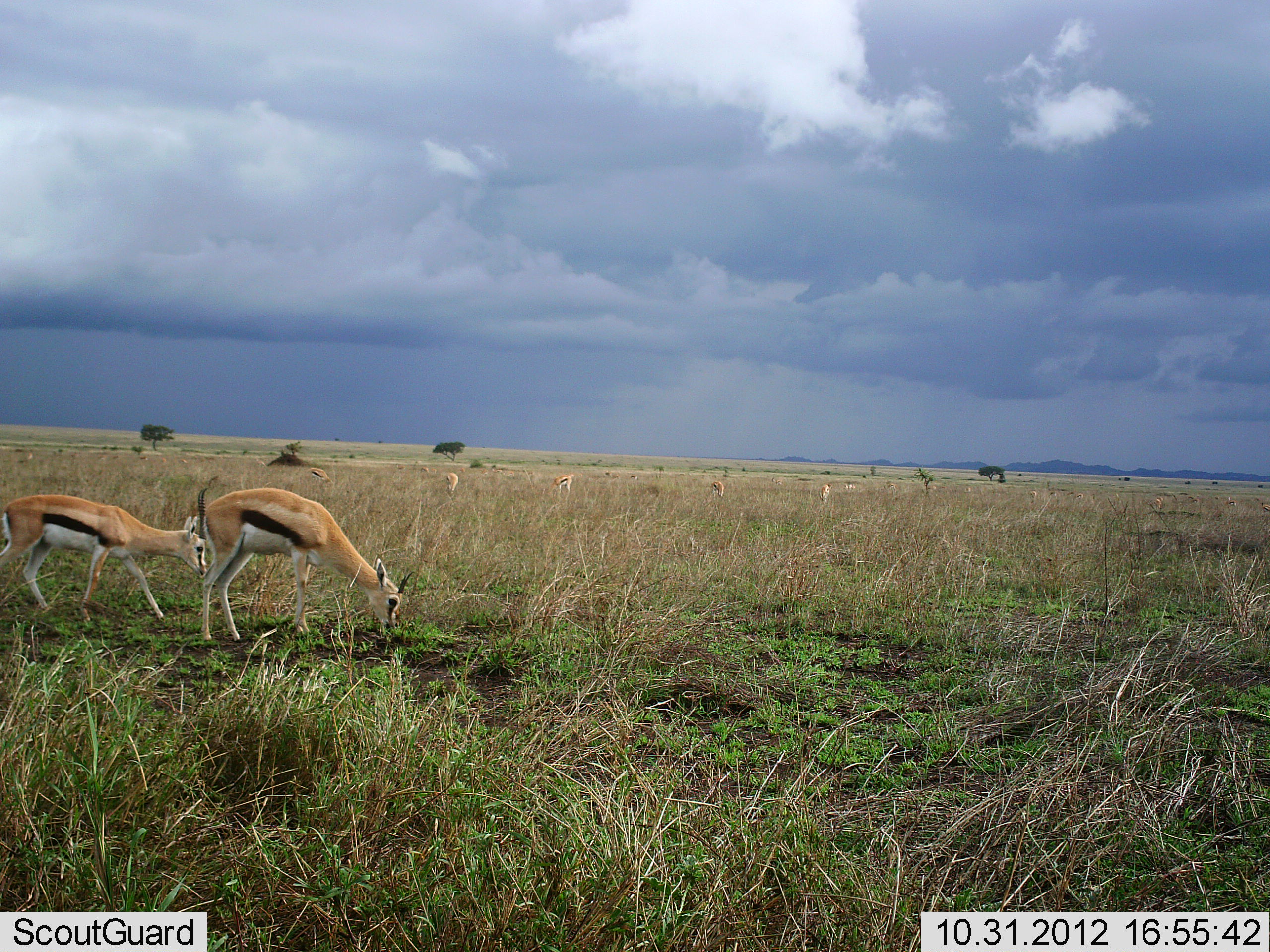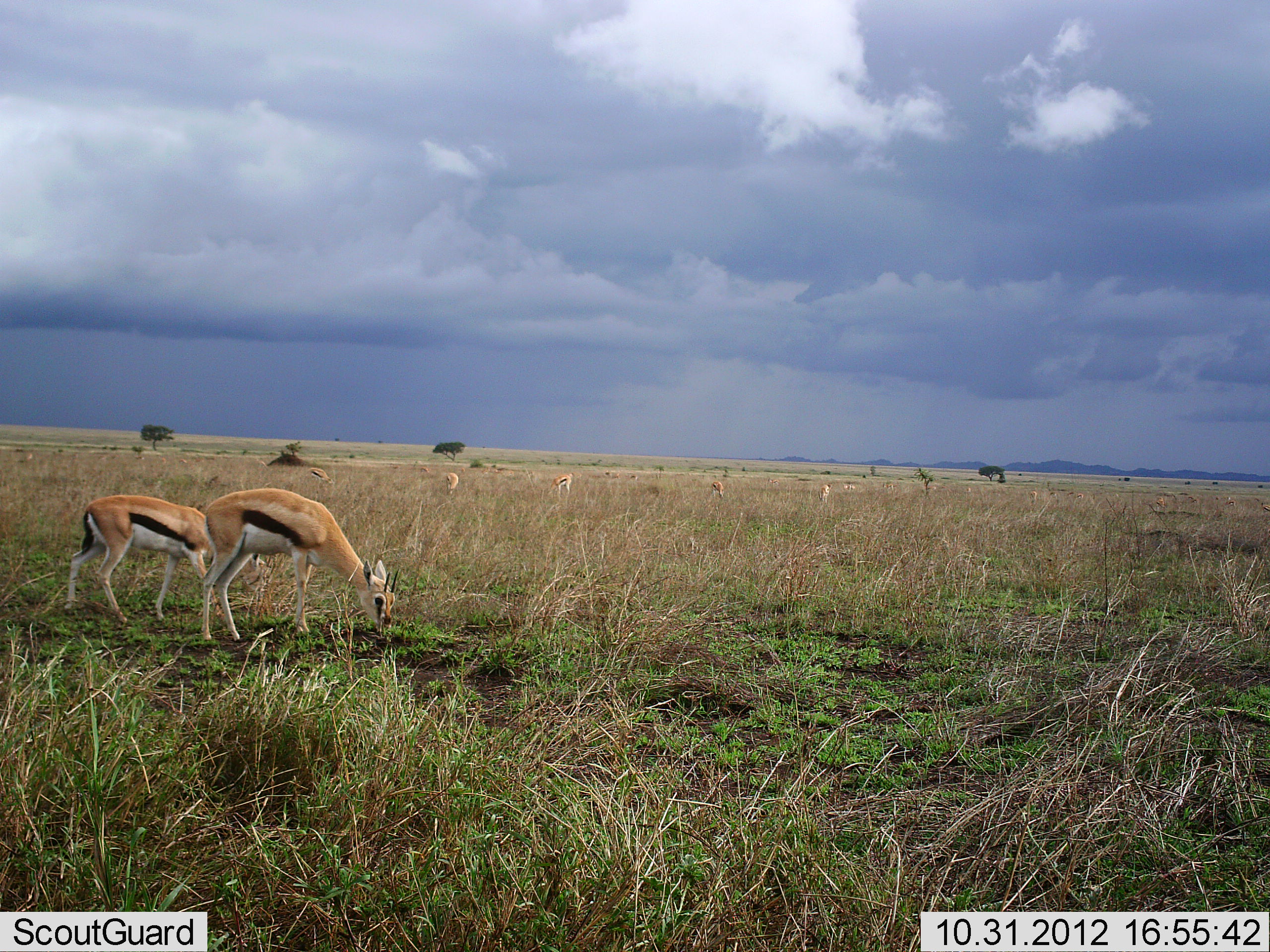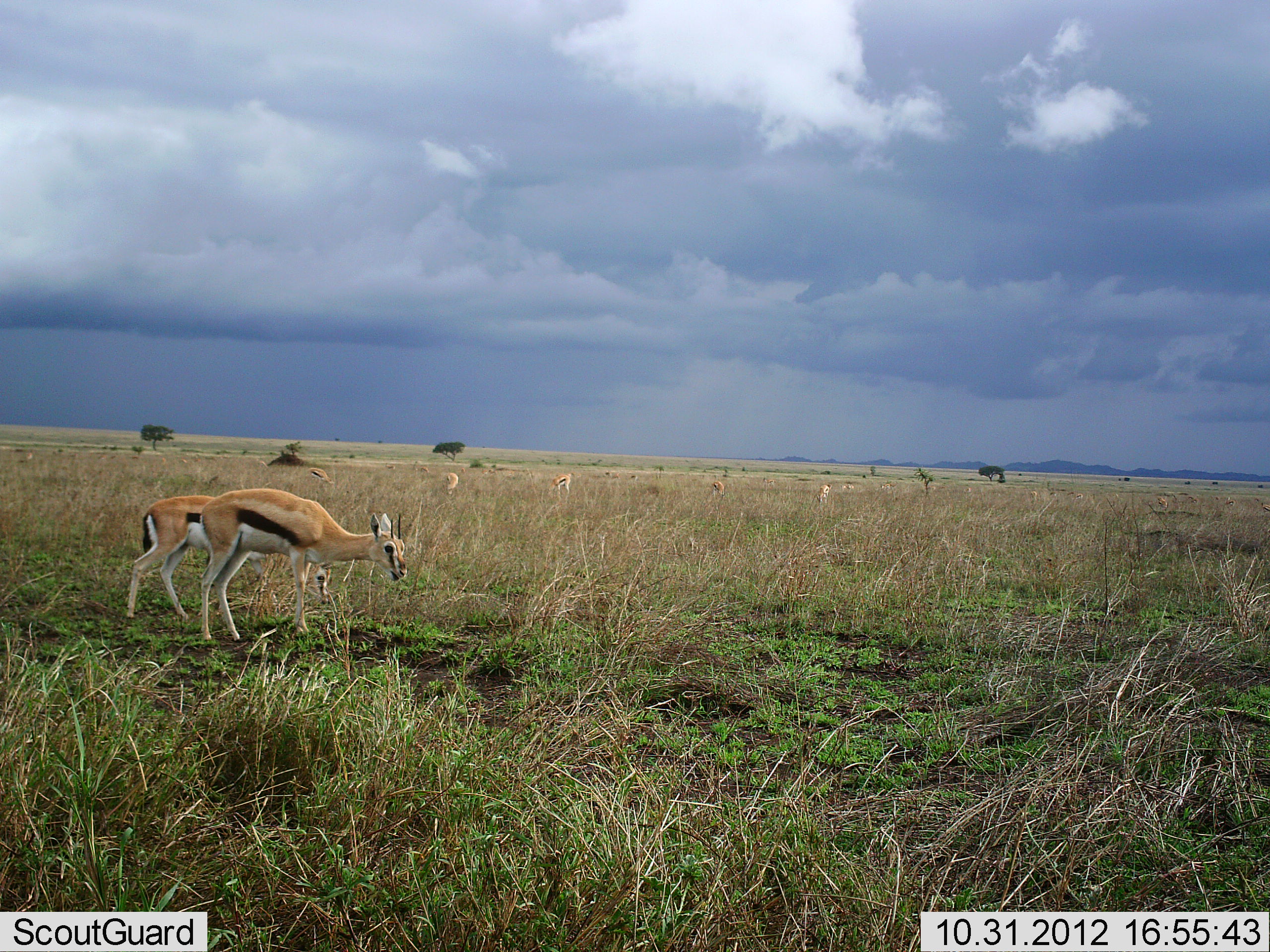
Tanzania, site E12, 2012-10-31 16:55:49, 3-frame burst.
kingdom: Animalia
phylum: Chordata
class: Mammalia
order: Artiodactyla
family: Bovidae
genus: Eudorcas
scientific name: Eudorcas thomsonii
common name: thomson's gazelle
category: gazellethomsons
Gazellethomsons (thomson's gazelle) (Eudorcas thomsonii), count 7. Behavior (volunteer vote fractions): standing 50%, resting 0%, moving 20%, interacting 0%. Young present (vote fraction): 20%. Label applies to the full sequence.